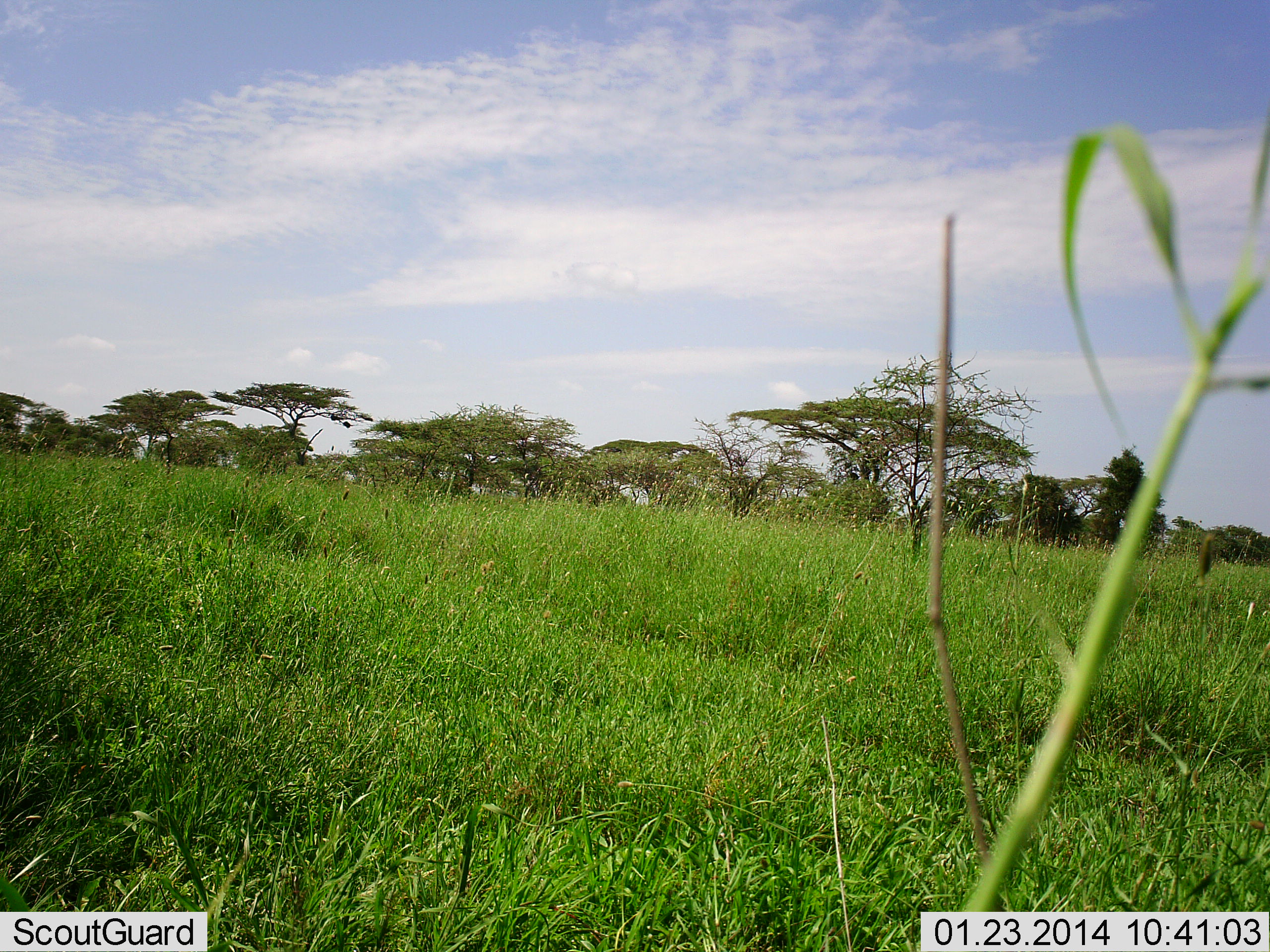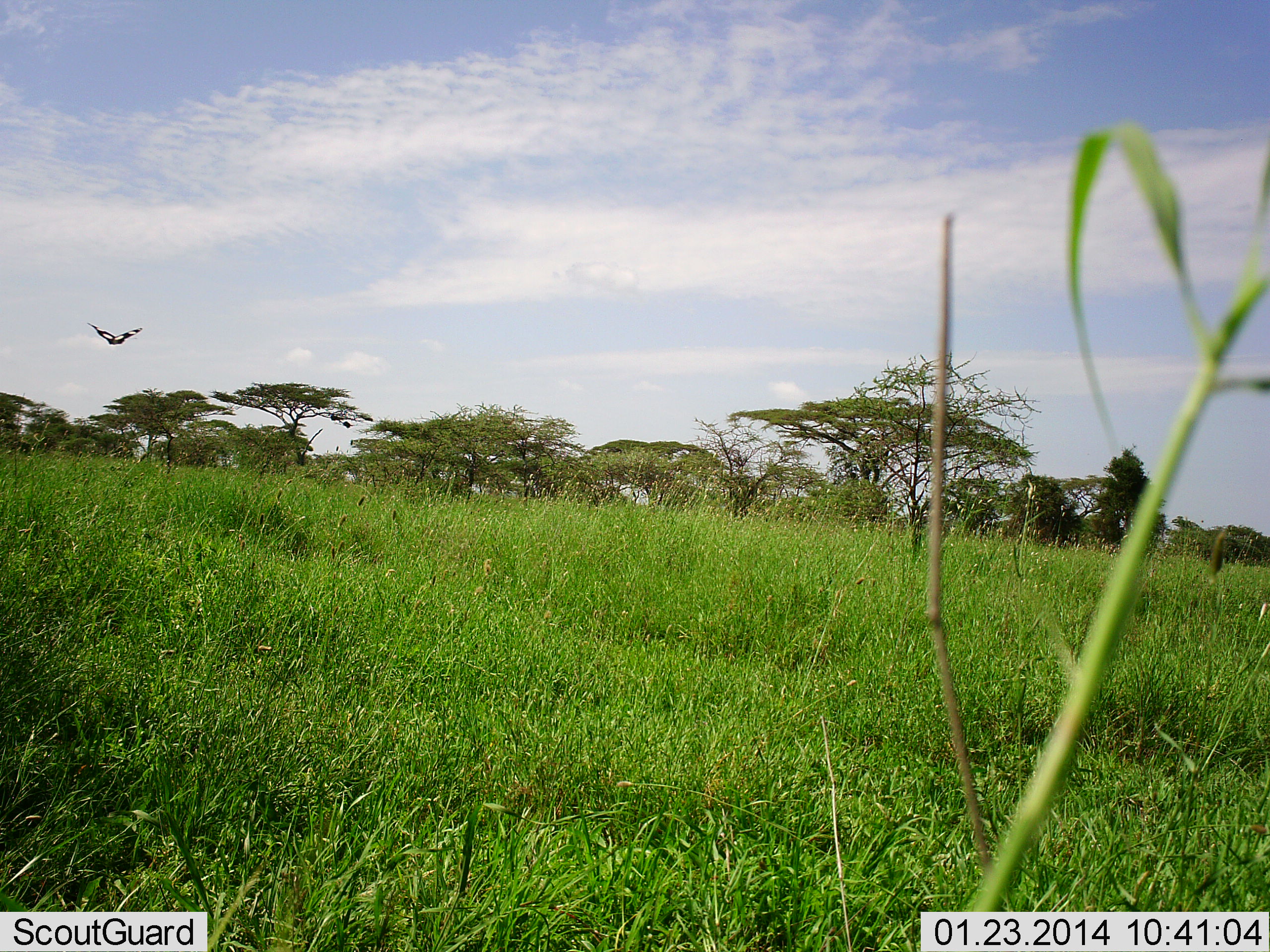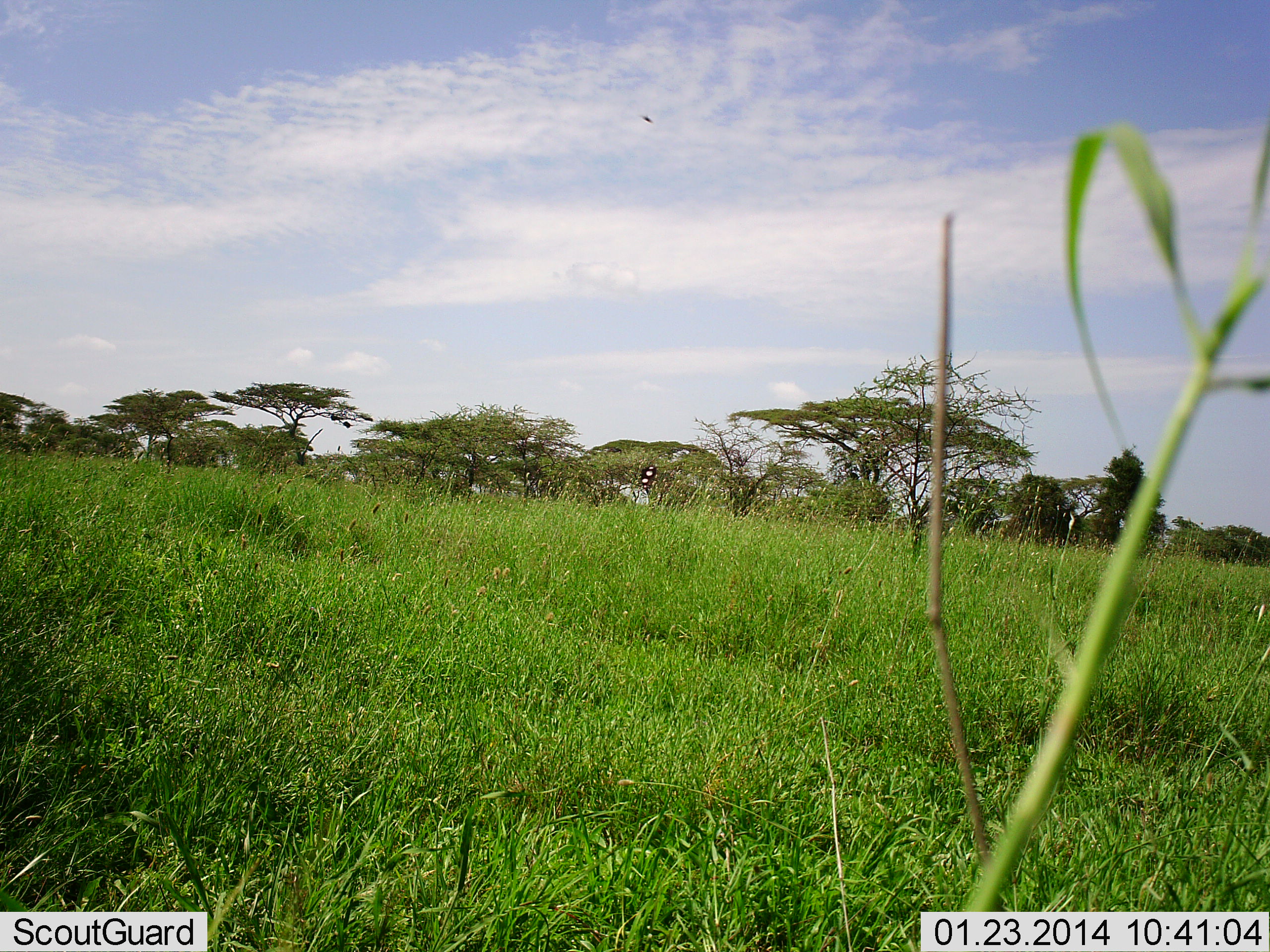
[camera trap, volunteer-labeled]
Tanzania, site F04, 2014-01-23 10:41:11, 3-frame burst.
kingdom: Animalia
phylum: Arthropoda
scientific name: Arthropoda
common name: arthropods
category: insectspider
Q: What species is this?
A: Insectspider (arthropods) (Arthropoda).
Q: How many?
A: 1.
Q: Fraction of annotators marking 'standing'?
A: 0%.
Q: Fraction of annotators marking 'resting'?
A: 0%.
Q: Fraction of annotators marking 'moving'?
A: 100%.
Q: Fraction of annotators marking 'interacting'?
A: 0%.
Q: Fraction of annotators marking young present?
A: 0%.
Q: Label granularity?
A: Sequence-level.